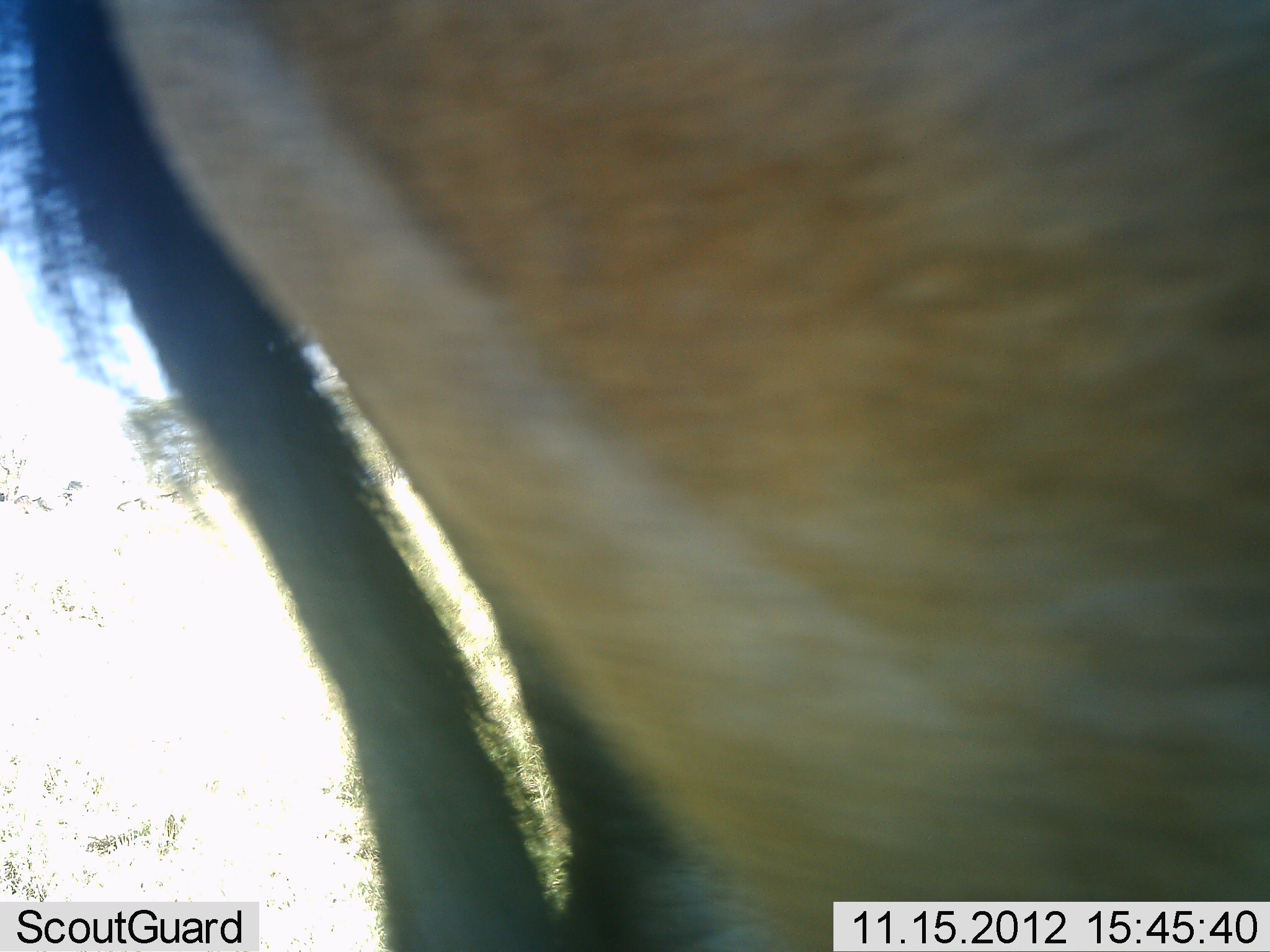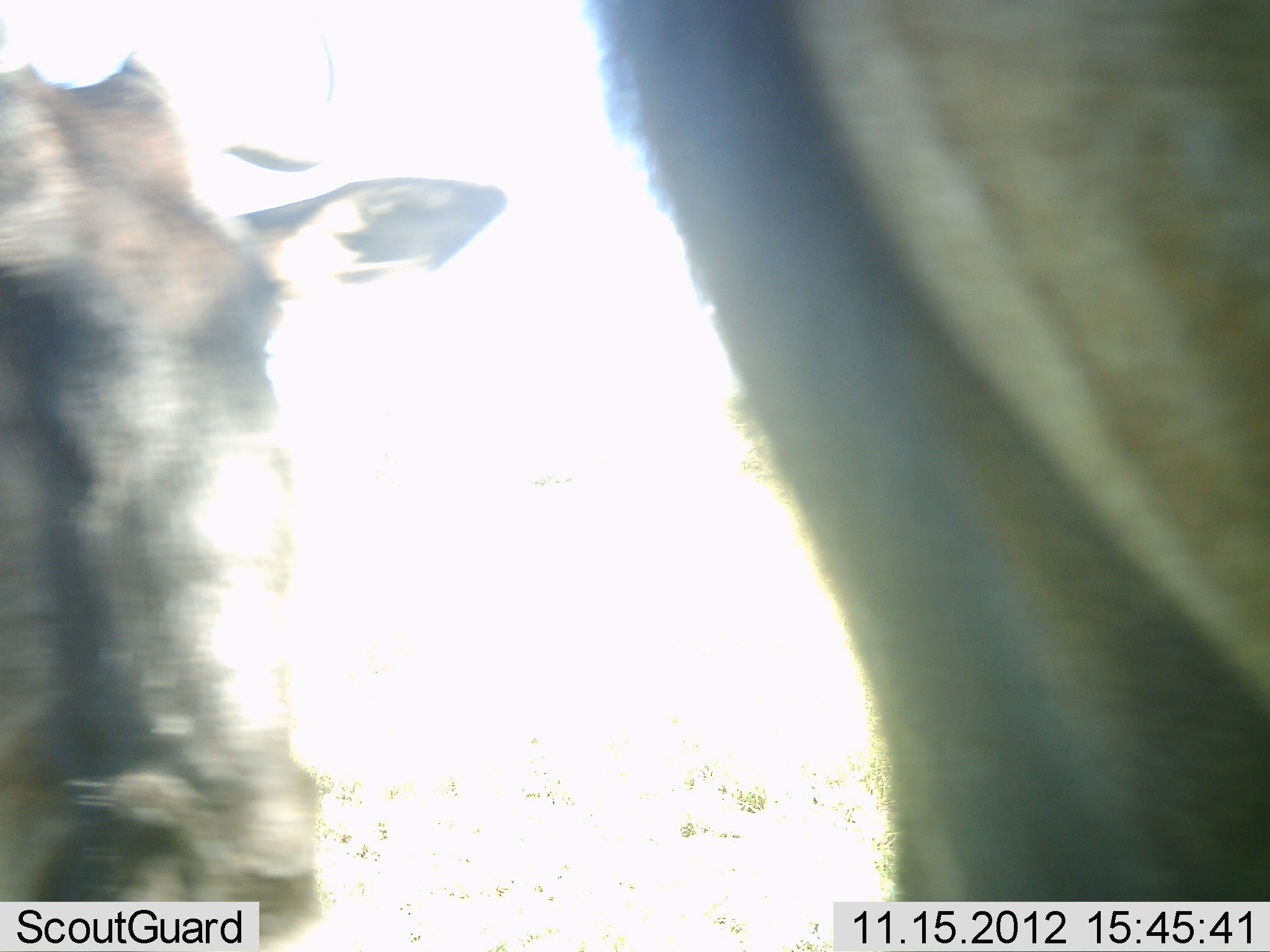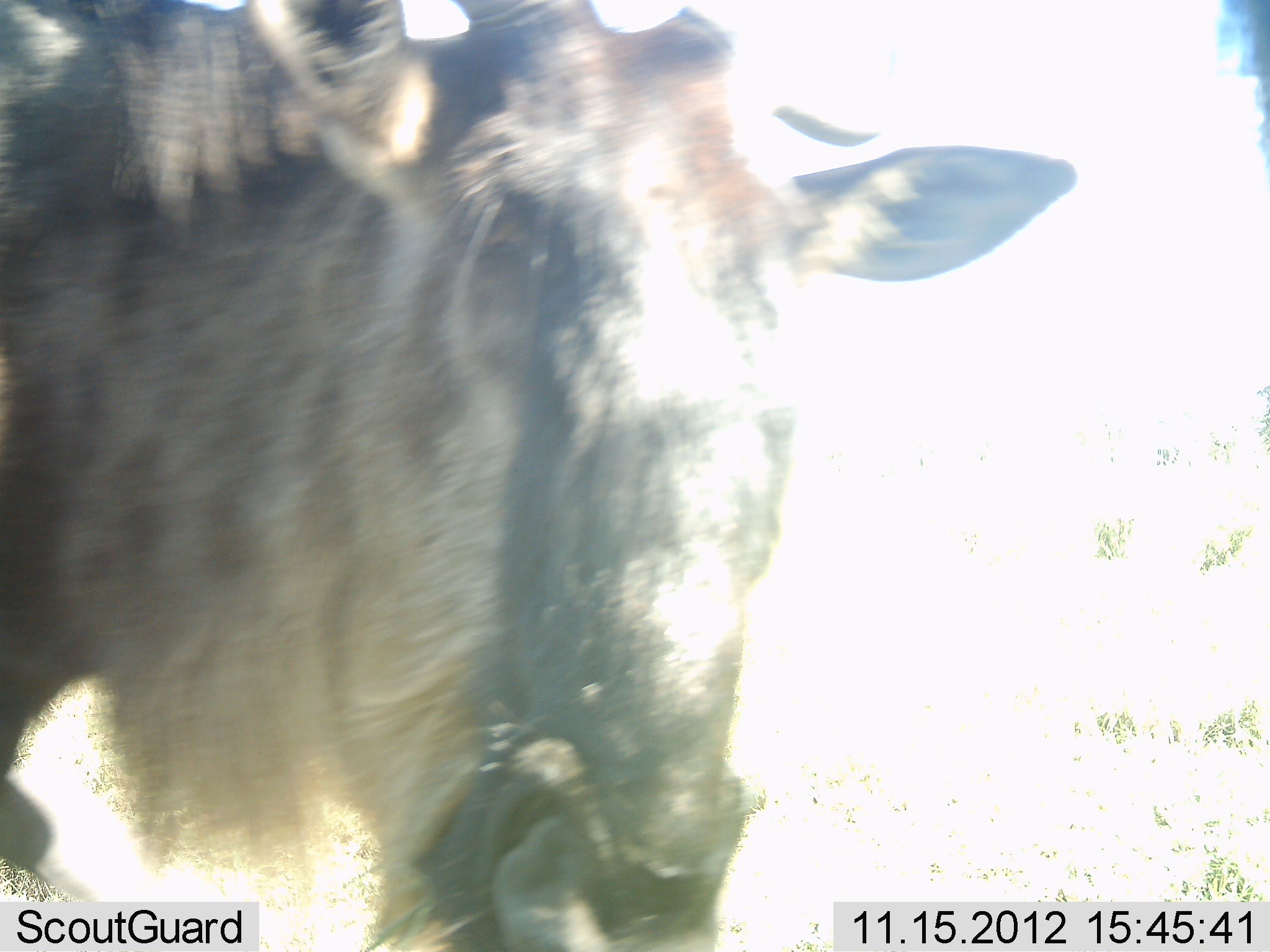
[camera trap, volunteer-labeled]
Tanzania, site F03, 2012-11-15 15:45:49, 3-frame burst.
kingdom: Animalia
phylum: Chordata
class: Mammalia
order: Artiodactyla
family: Bovidae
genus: Connochaetes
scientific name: Connochaetes taurinus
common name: blue wildebeest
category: wildebeest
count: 2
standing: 10%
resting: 0%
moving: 90%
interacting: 0%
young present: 0%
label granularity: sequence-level